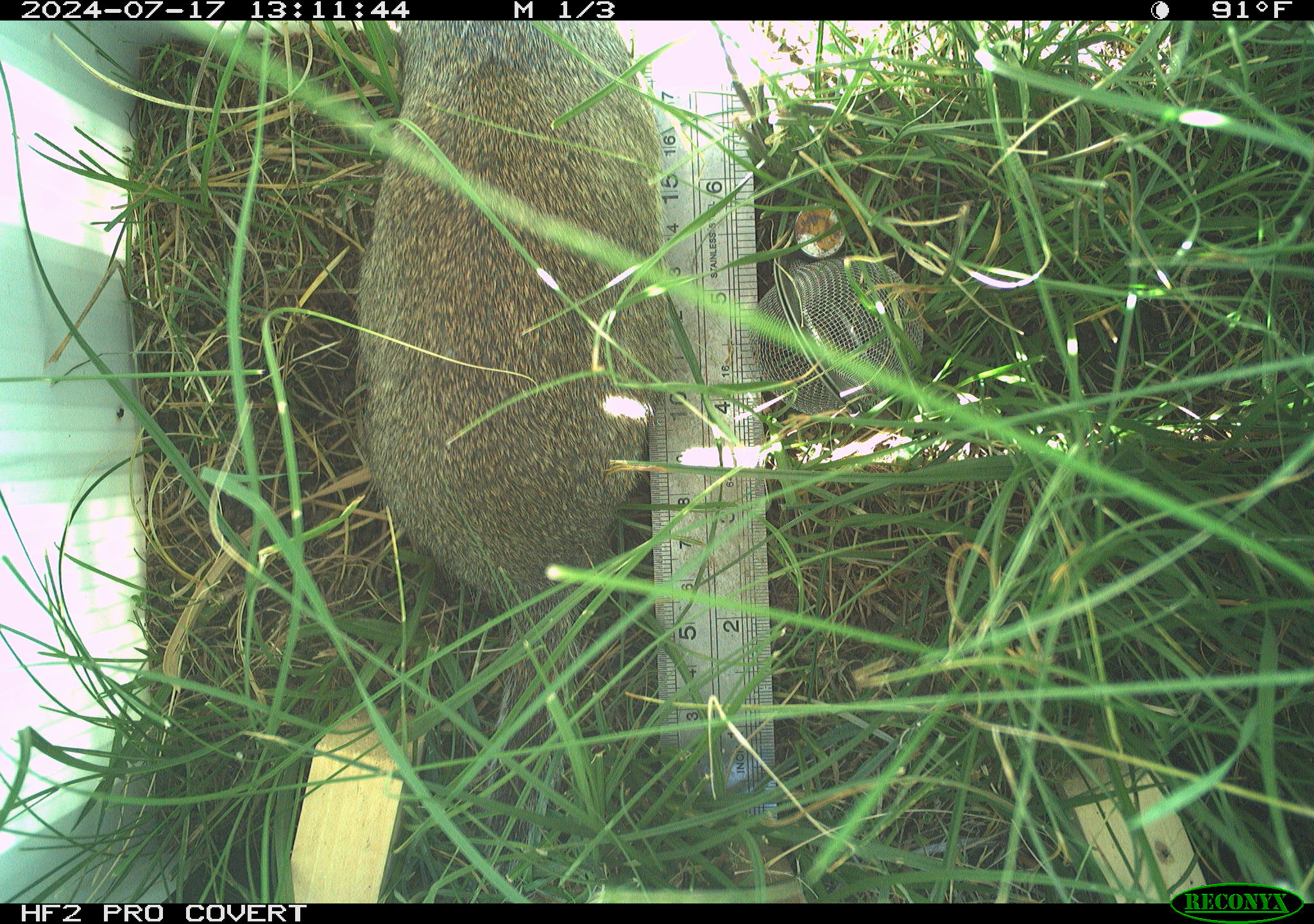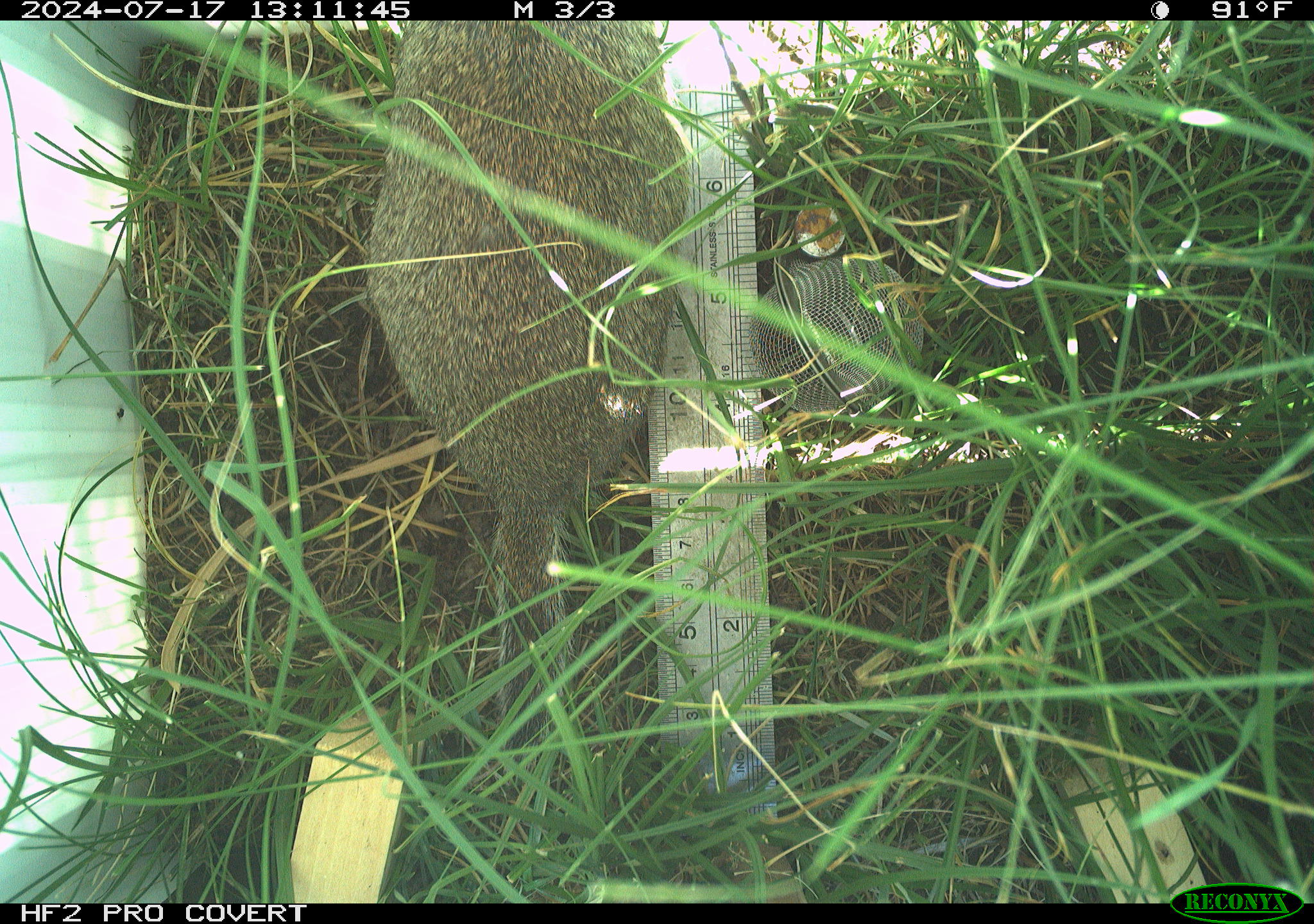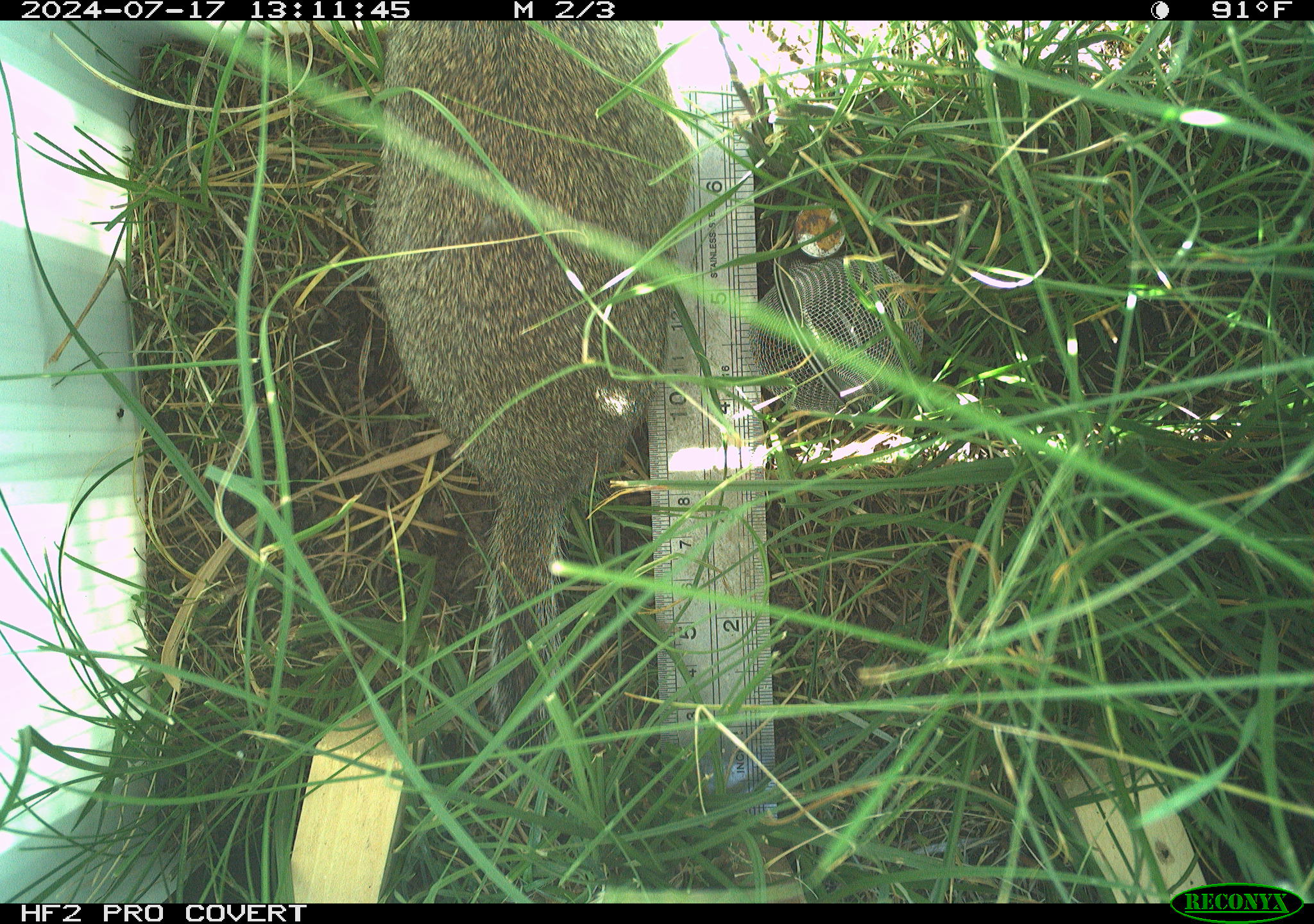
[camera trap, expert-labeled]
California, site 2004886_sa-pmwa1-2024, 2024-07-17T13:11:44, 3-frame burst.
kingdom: Animalia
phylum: Chordata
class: Mammalia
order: Rodentia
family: Sciuridae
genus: Urocitellus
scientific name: Urocitellus beldingi beldingi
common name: belding's ground squirrel